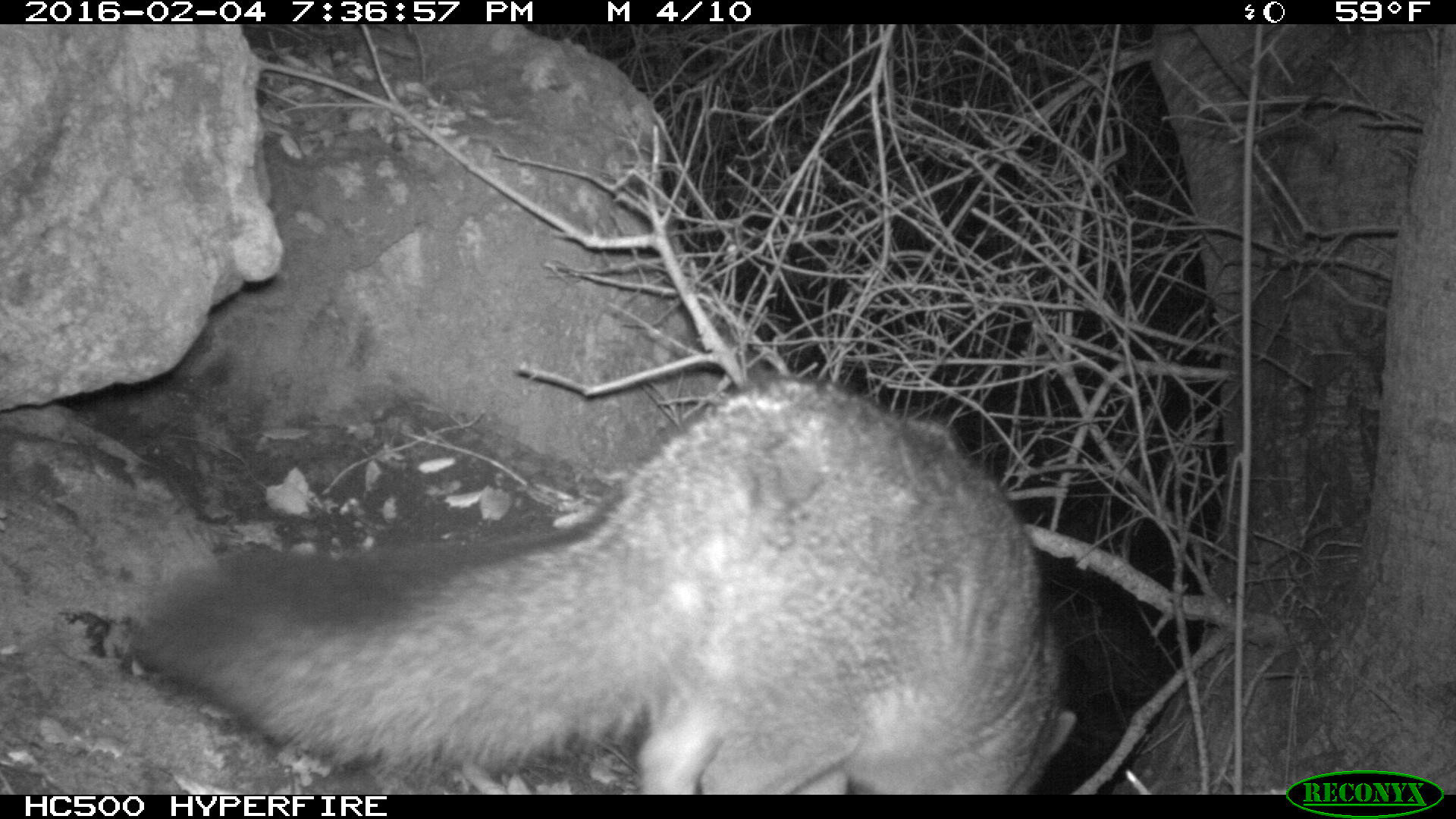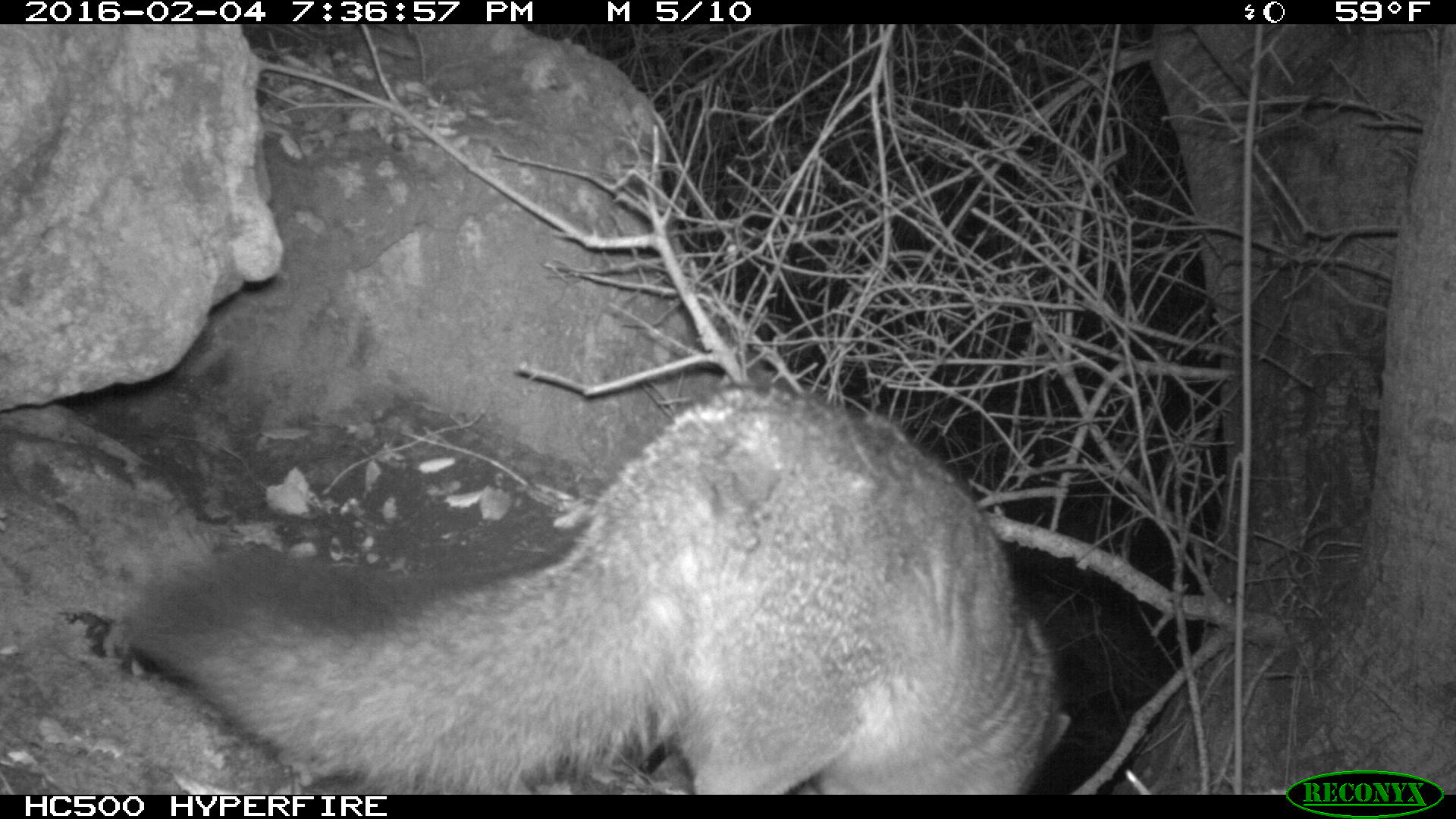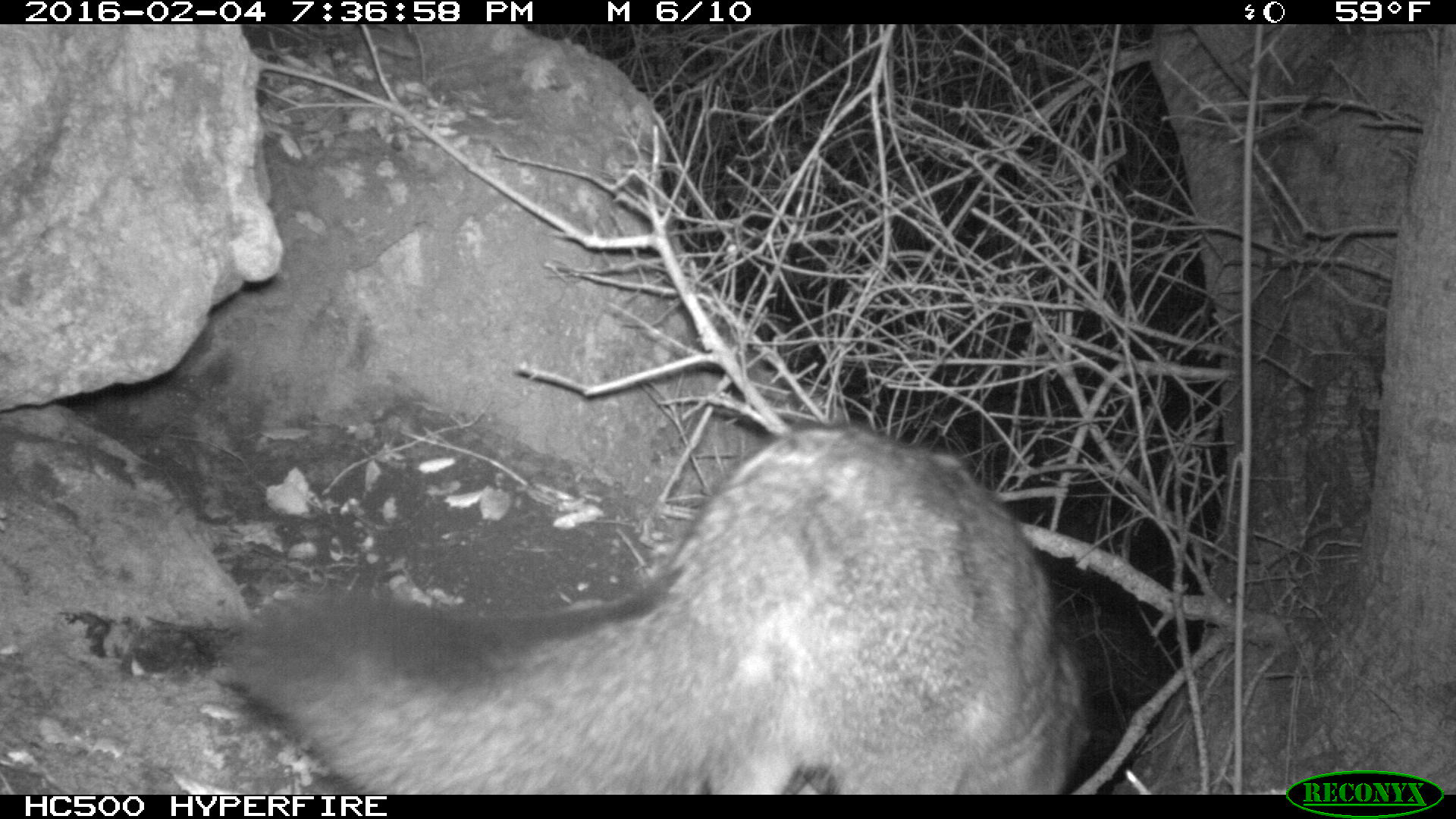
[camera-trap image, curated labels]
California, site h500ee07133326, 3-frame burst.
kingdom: Animalia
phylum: Chordata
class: Mammalia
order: Carnivora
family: Canidae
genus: Urocyon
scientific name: Urocyon littoralis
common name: island fox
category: fox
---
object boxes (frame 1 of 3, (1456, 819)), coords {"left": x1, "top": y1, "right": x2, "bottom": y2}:
fox: {"left": 143, "top": 374, "right": 1075, "bottom": 794}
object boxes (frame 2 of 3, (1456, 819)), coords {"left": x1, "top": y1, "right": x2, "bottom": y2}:
fox: {"left": 118, "top": 378, "right": 1069, "bottom": 795}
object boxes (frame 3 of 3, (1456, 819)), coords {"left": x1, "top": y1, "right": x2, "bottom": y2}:
fox: {"left": 219, "top": 421, "right": 1094, "bottom": 795}